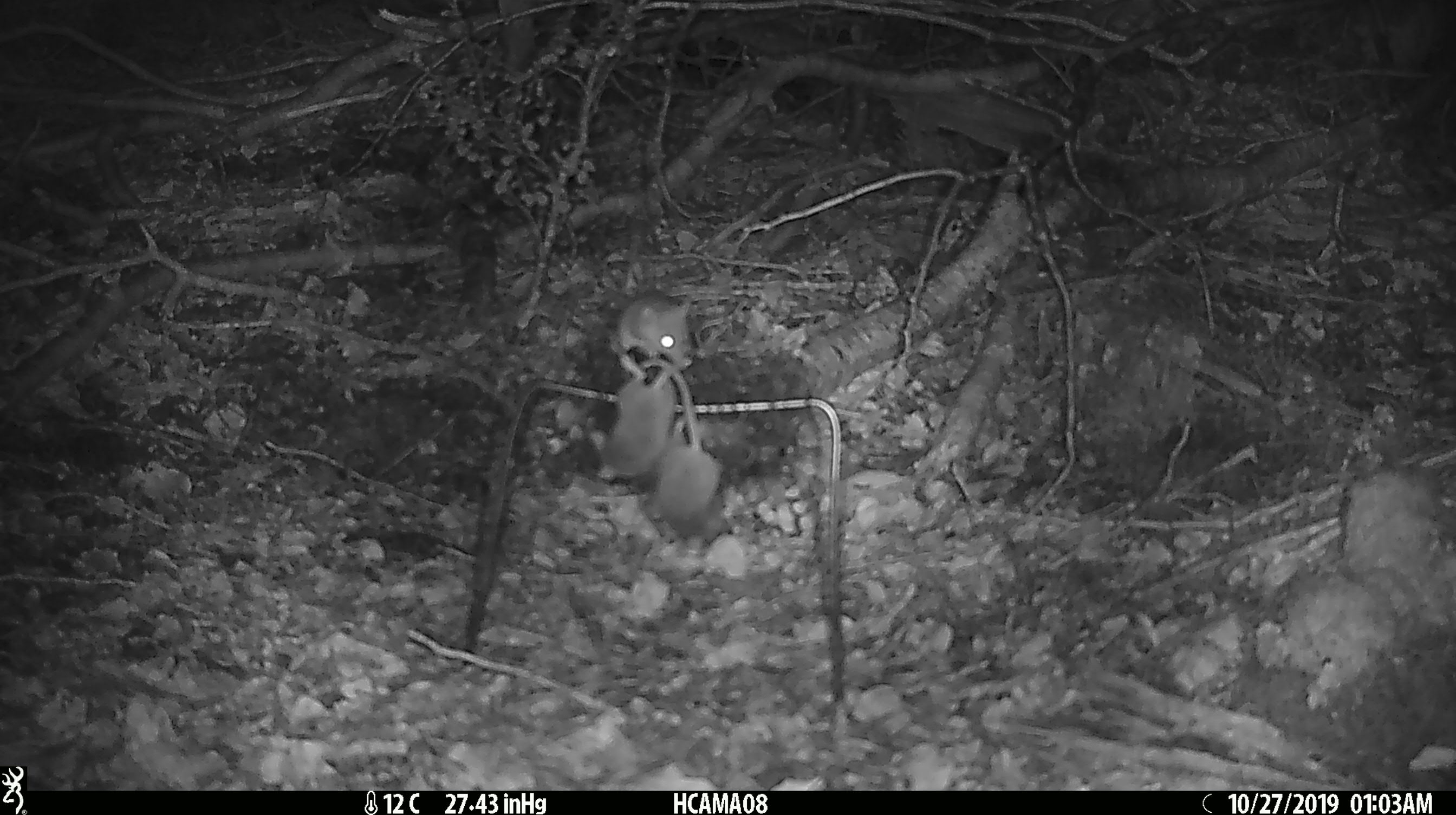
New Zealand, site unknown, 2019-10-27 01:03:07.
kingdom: Animalia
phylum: Chordata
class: Mammalia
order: Rodentia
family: Muridae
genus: Mus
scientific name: Mus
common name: mouse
Mouse (Mus).